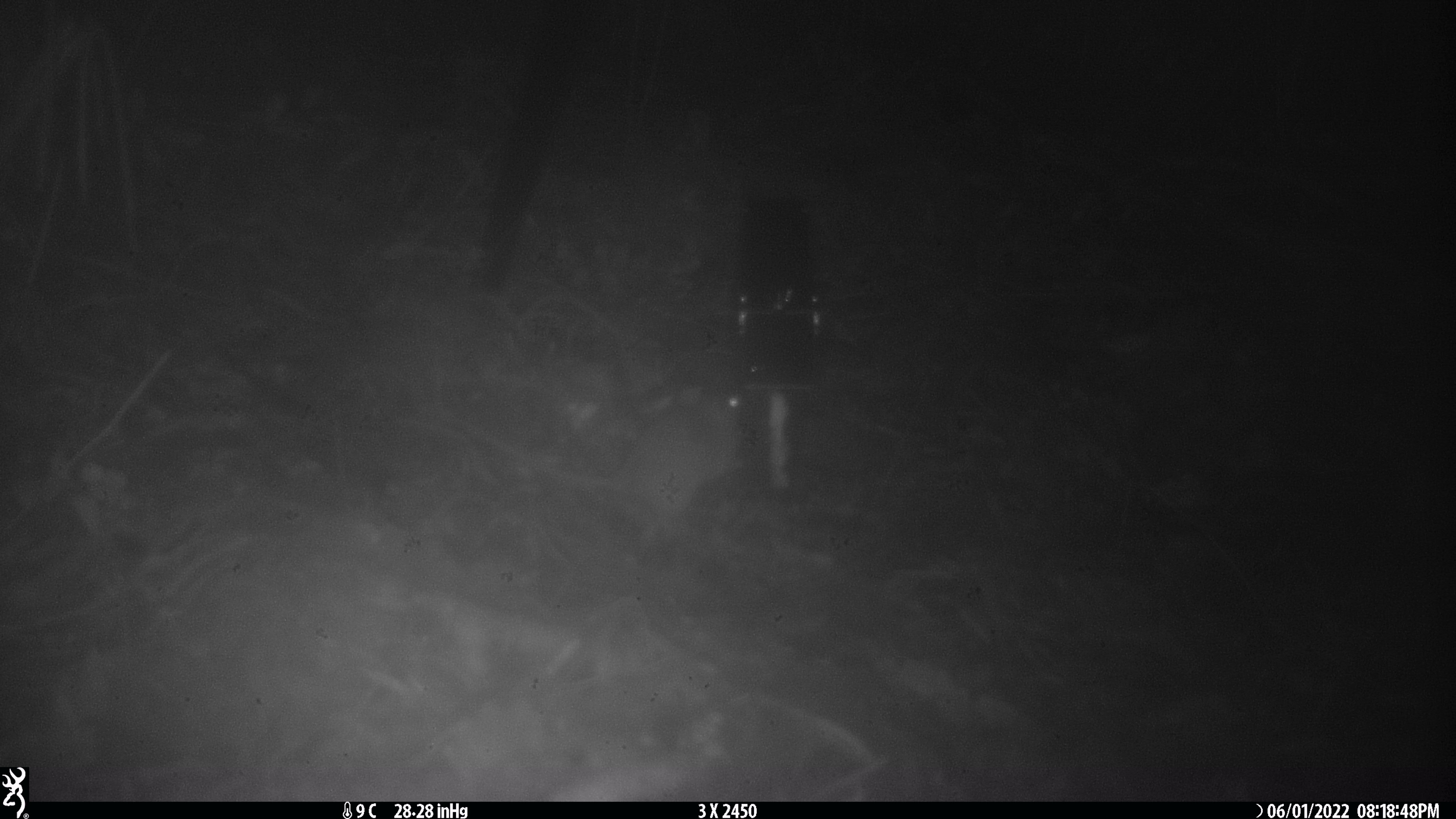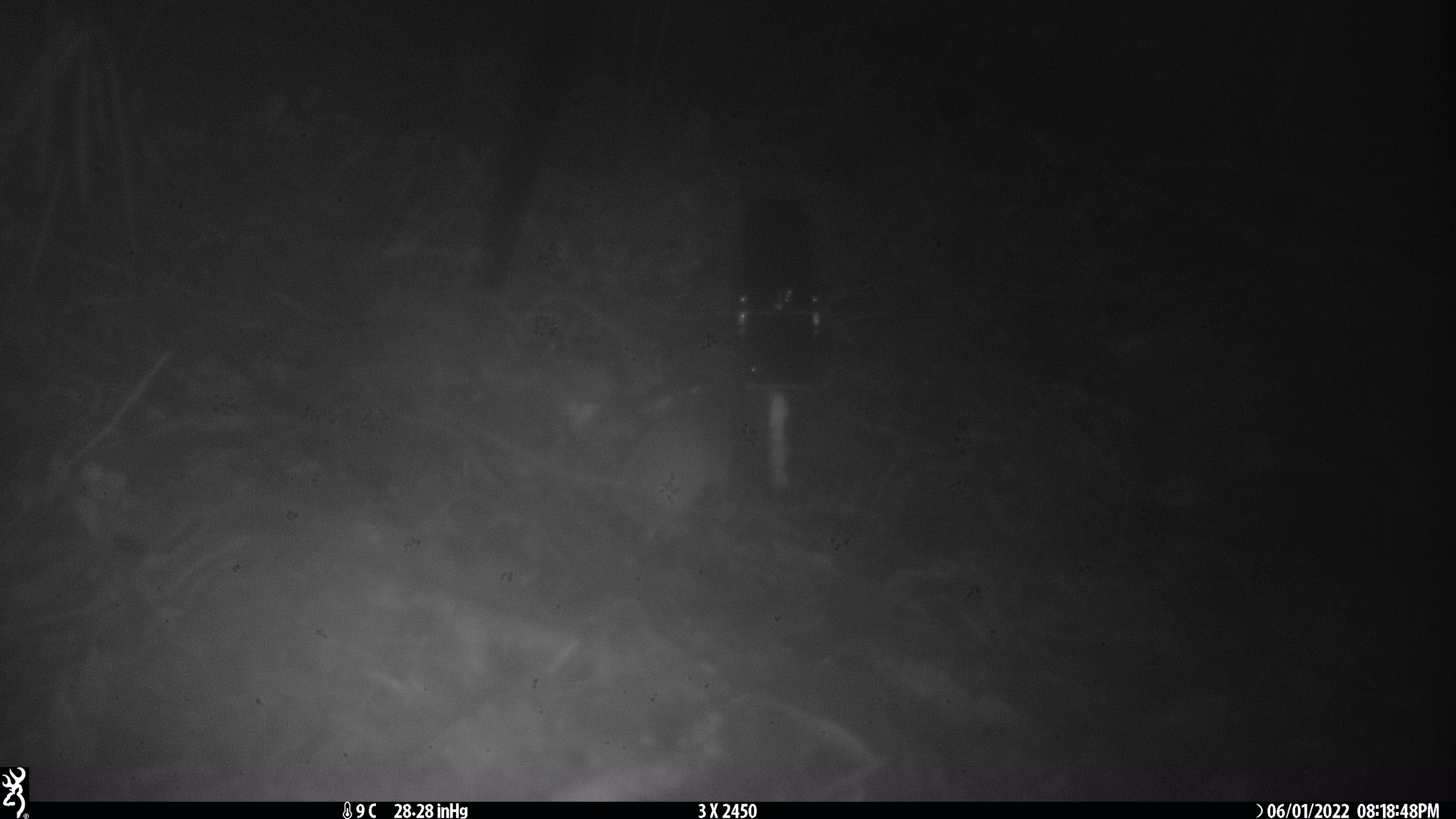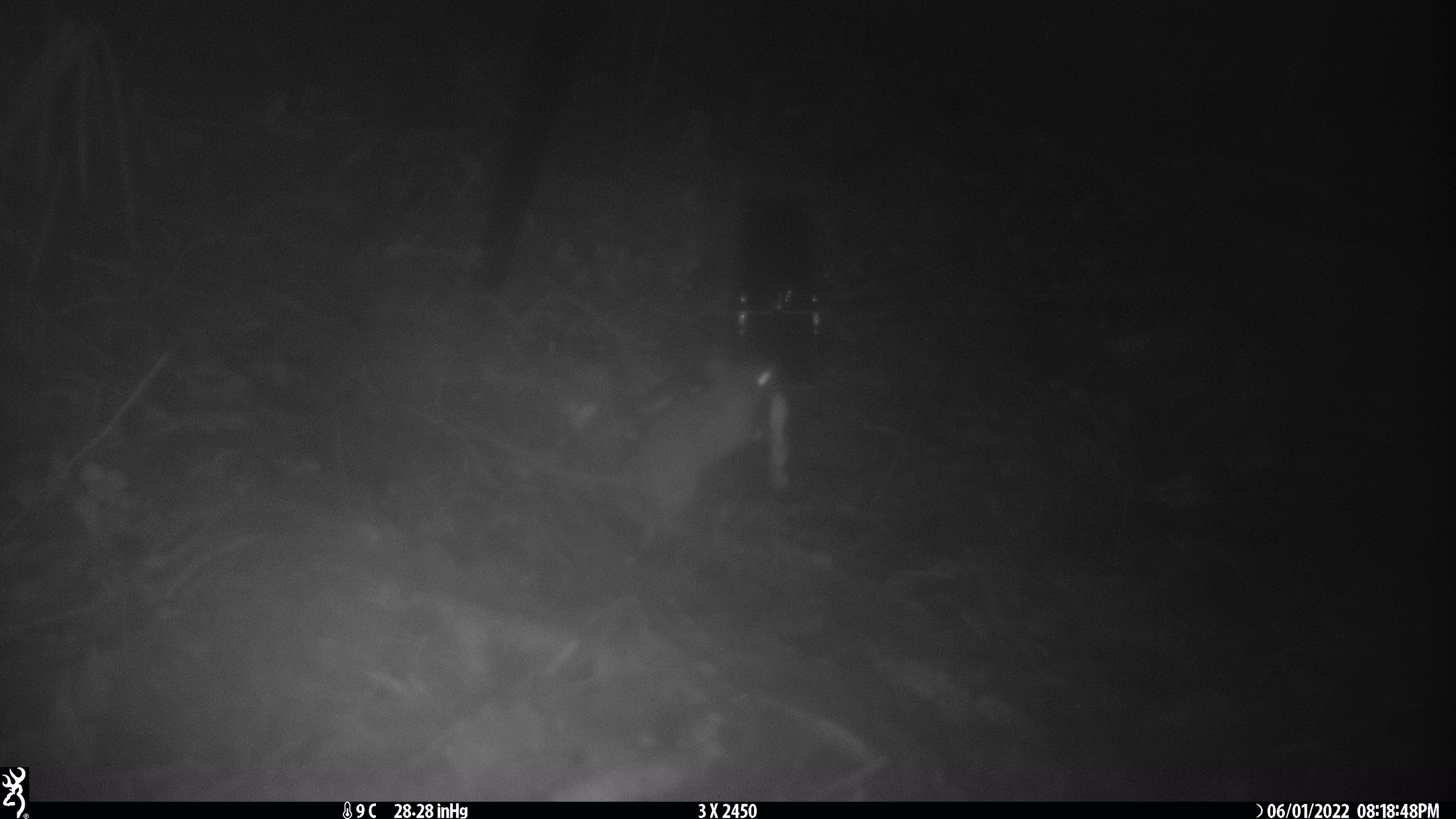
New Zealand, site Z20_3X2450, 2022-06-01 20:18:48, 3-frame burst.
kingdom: Animalia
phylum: Chordata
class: Mammalia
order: Rodentia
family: Muridae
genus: Rattus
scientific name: Rattus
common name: rat